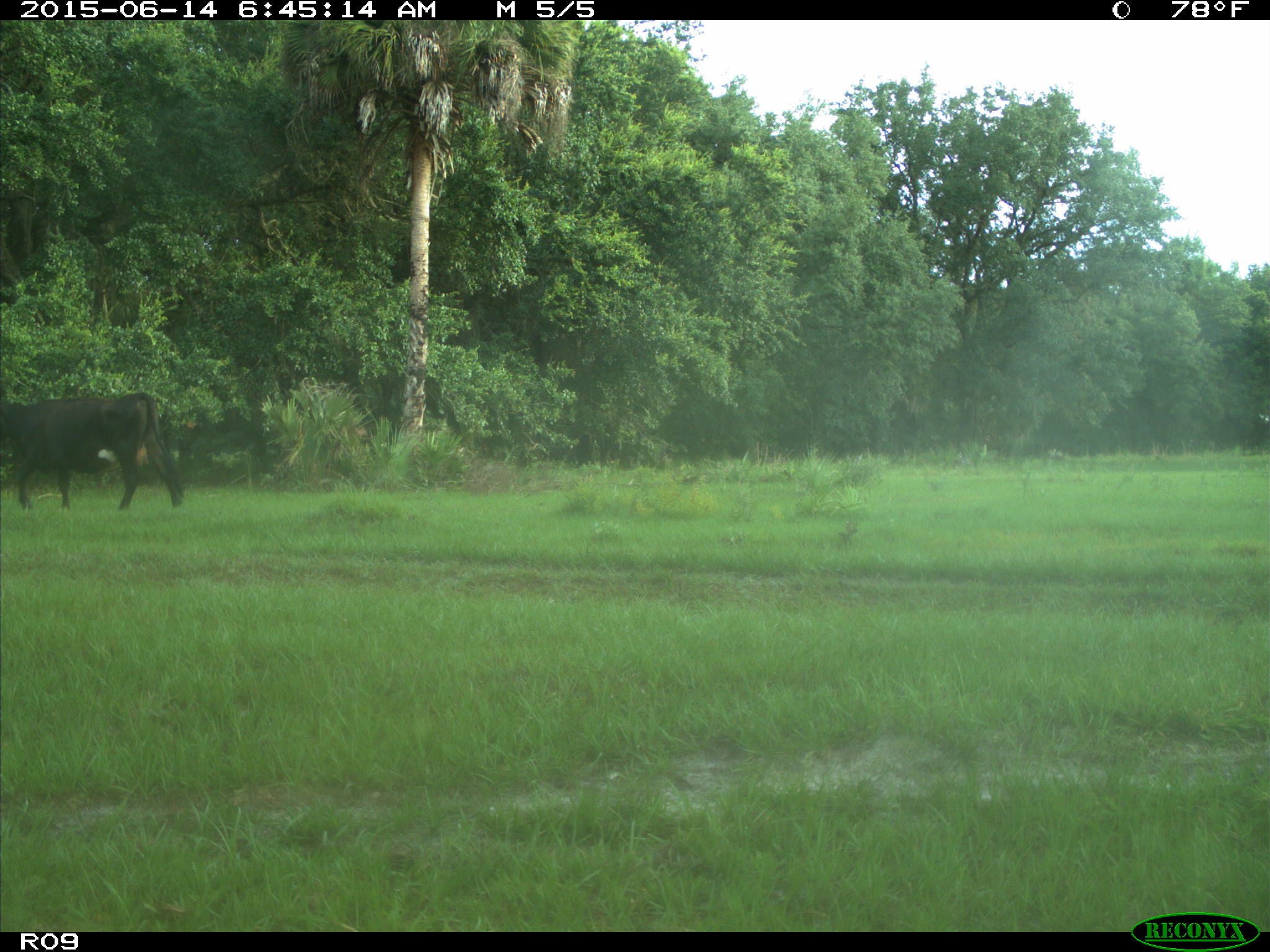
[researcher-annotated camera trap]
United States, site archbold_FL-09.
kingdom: Animalia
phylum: Chordata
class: Mammalia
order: Artiodactyla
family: Bovidae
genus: Bos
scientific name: Bos taurus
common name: domestic cow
Bos taurus (domestic cow).